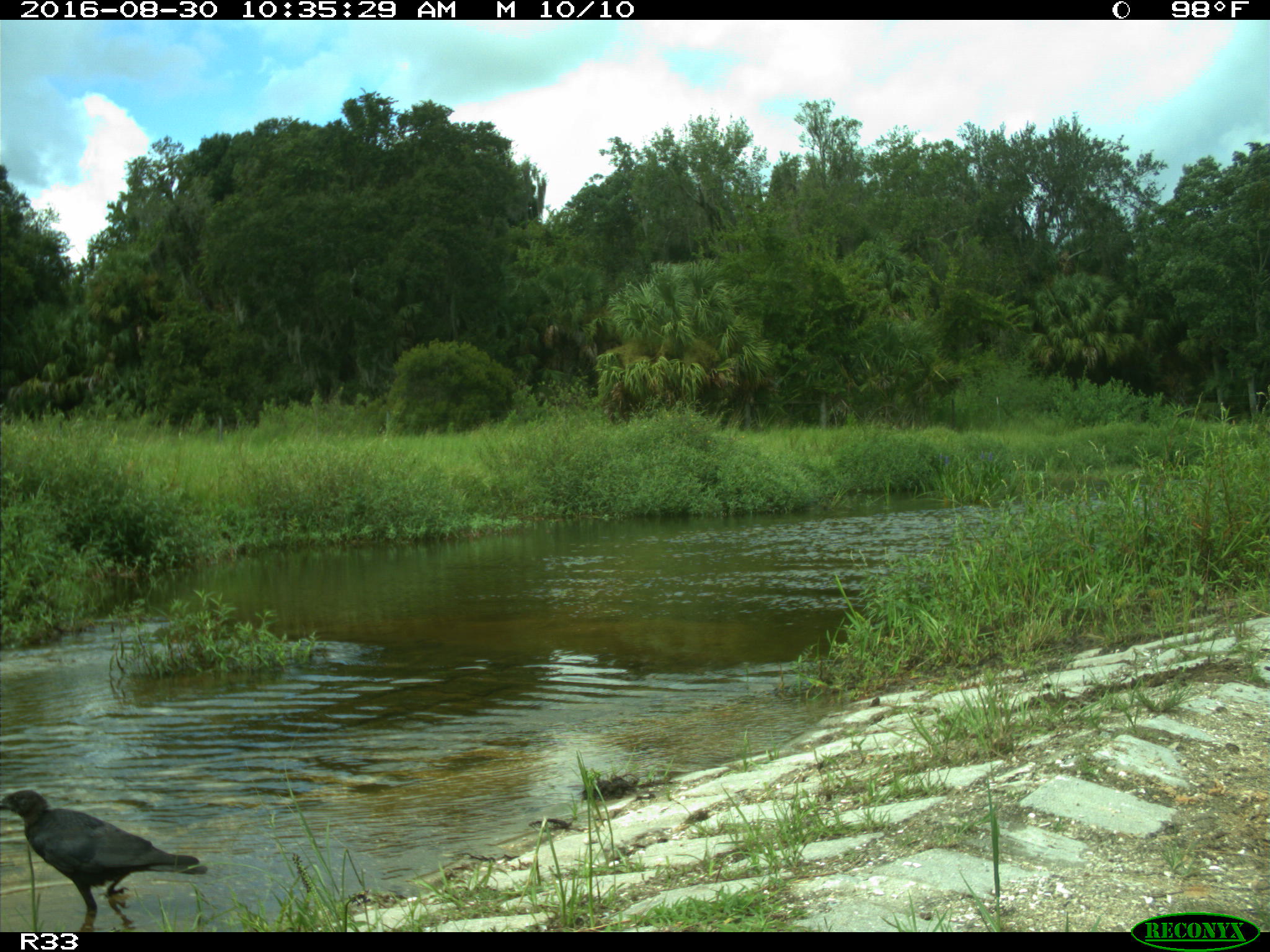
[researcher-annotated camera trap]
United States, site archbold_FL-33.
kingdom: Animalia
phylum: Chordata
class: Aves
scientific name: Aves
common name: birds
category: unidentified bird